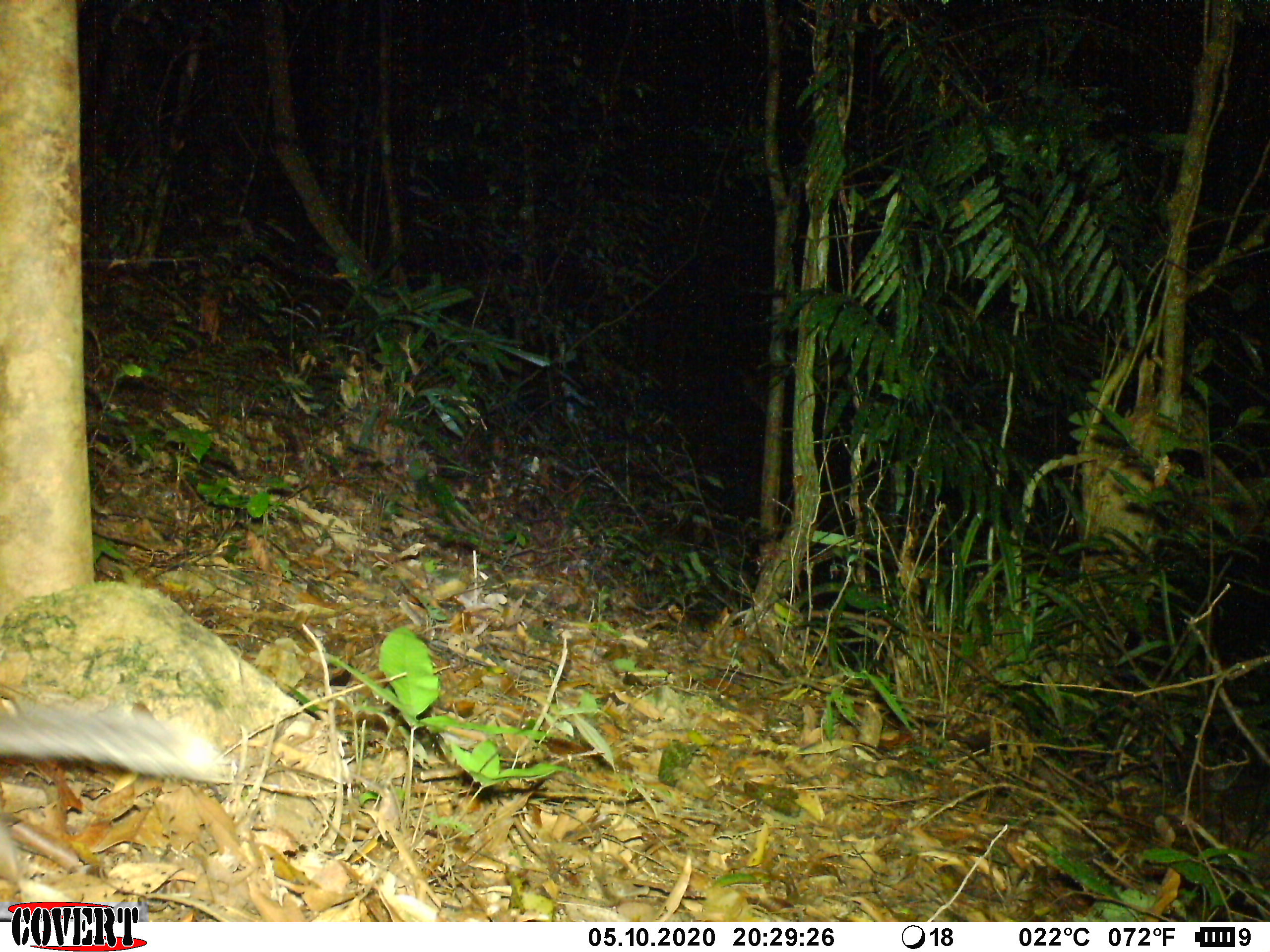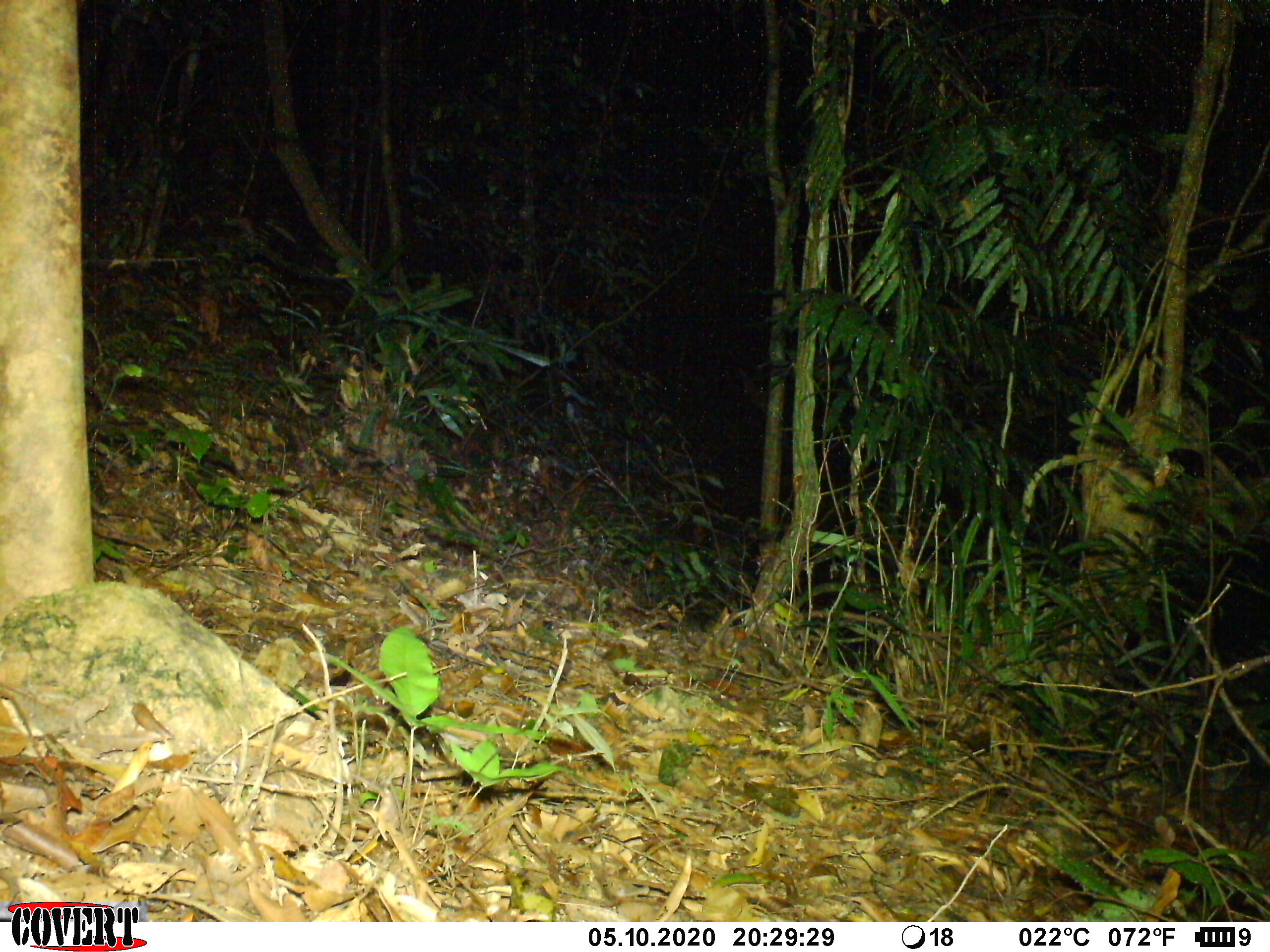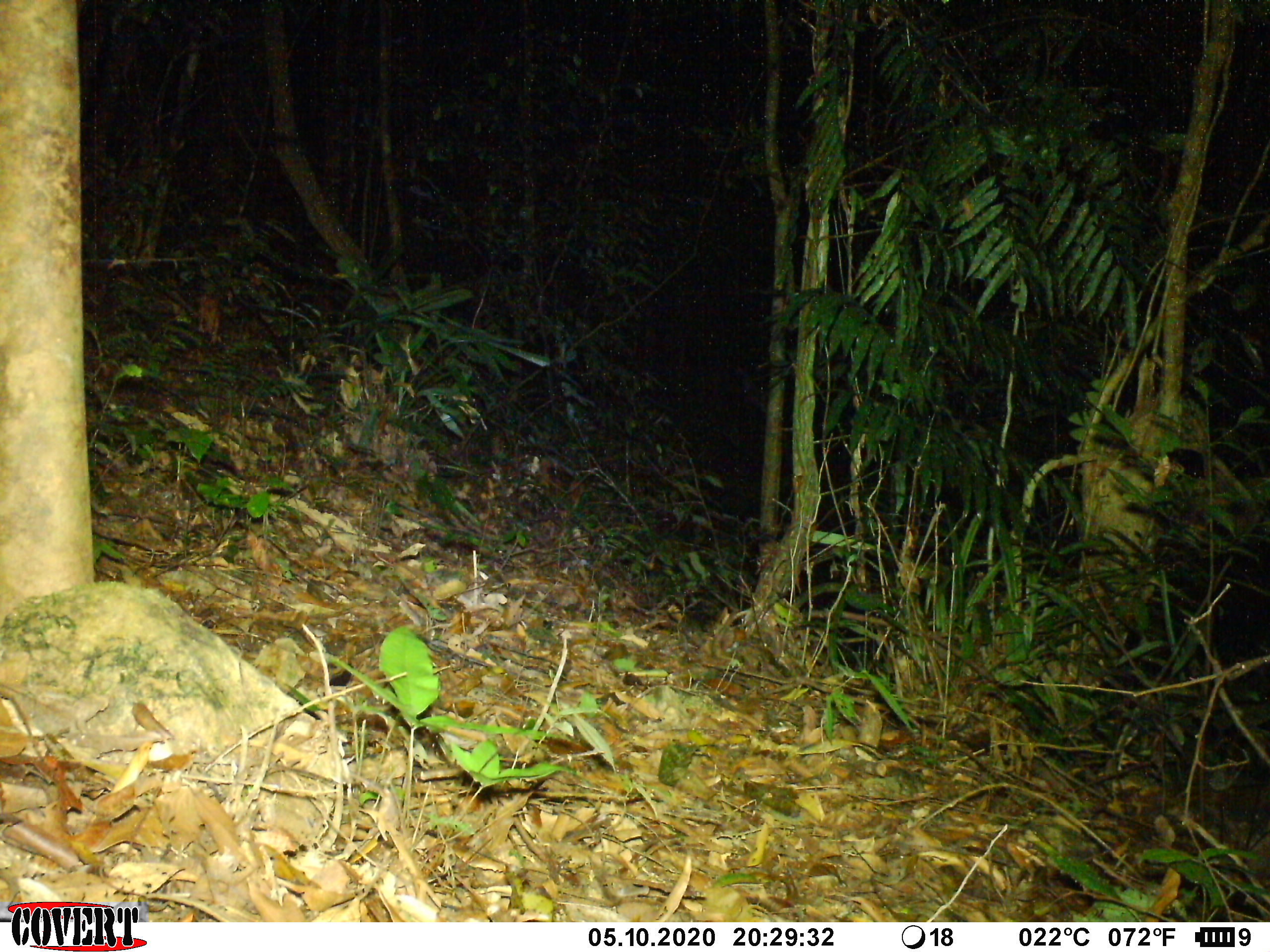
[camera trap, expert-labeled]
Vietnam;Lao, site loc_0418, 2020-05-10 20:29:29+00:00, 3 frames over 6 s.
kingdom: Animalia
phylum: Chordata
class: Mammalia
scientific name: Mammalia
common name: mammal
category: unidentified small mammal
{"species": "unidentified small mammal (mammal) (Mammalia)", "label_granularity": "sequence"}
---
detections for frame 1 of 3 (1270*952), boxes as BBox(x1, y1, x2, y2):
unidentified small mammal: BBox(0, 696, 232, 786)